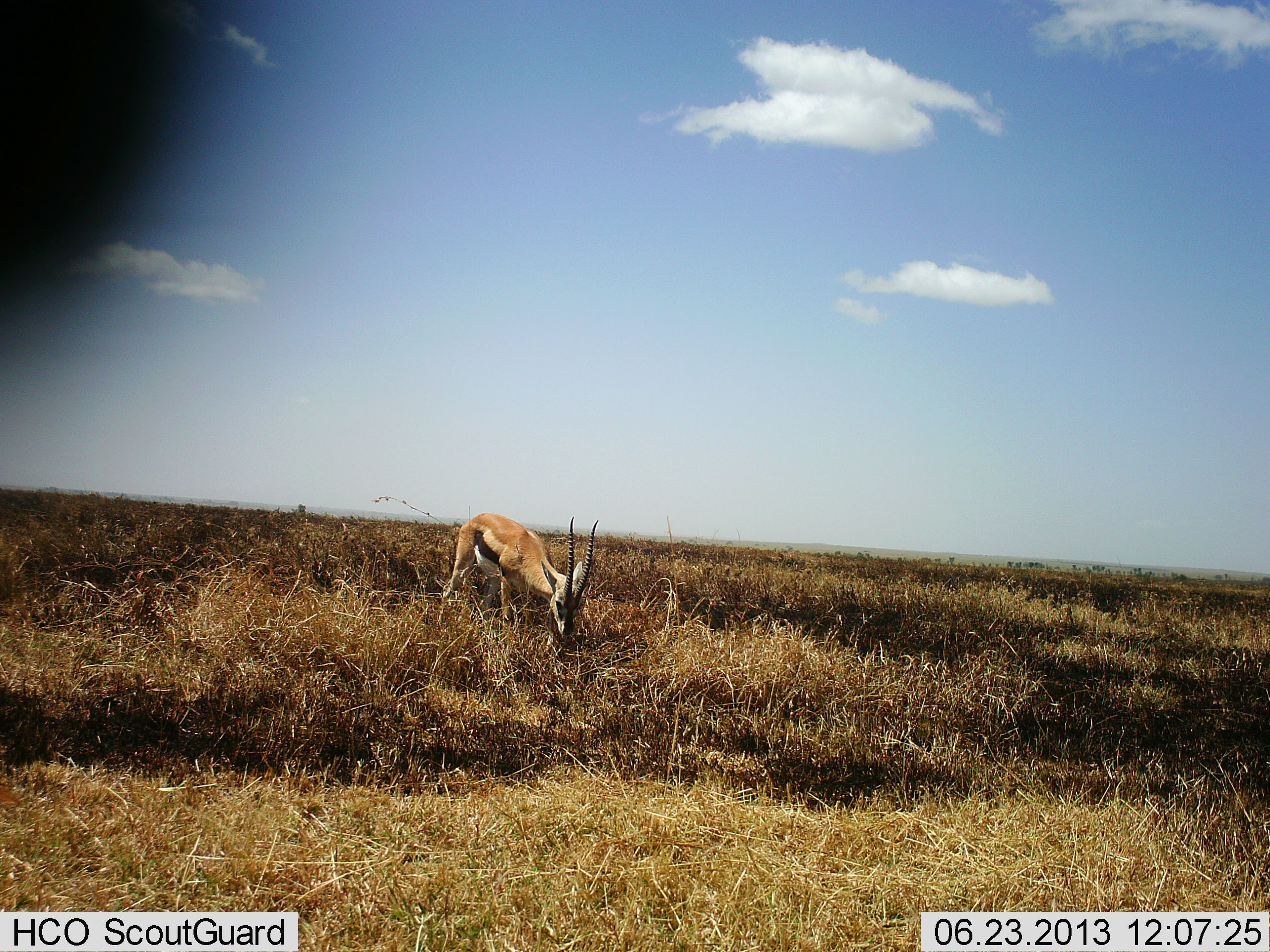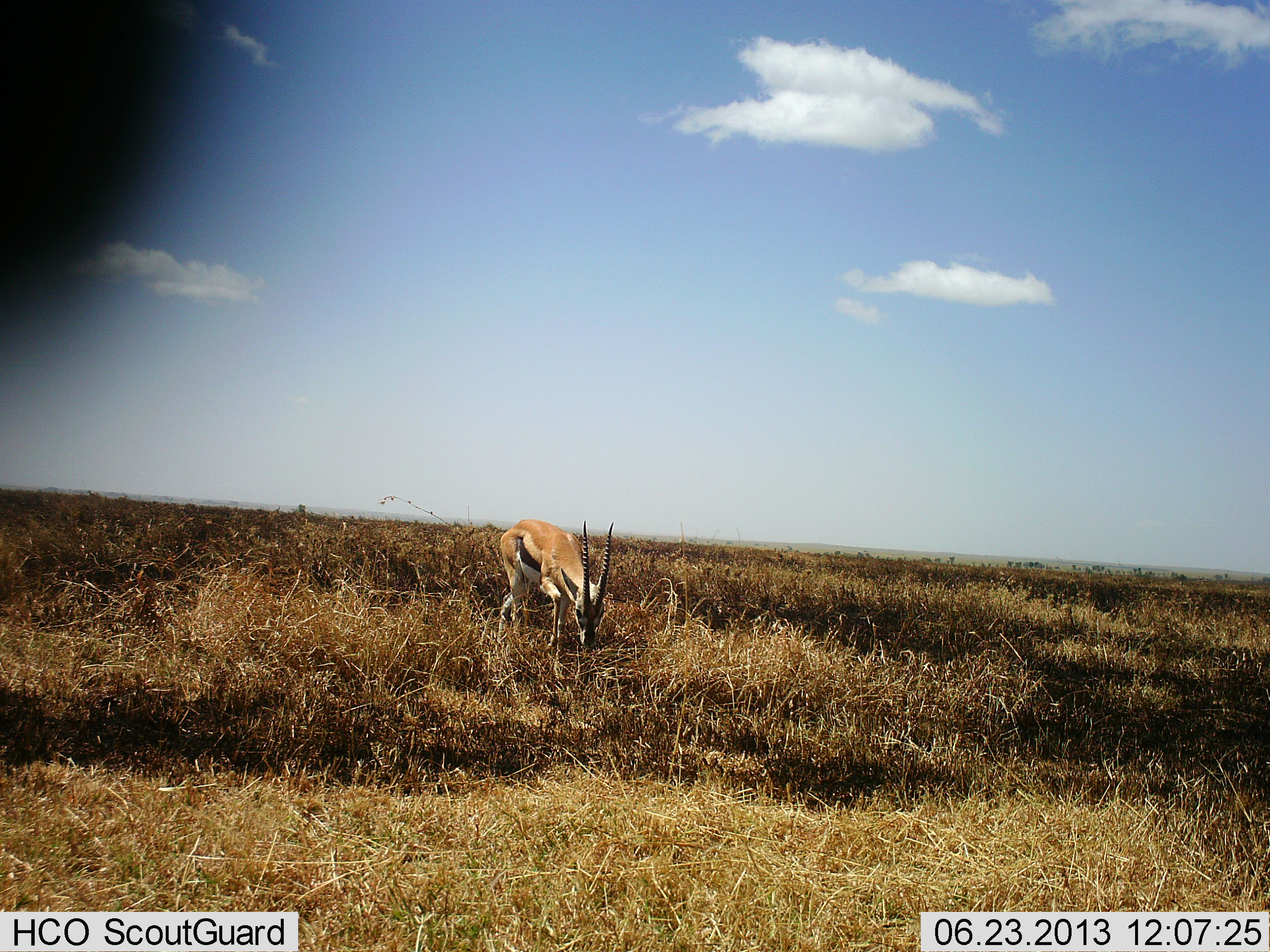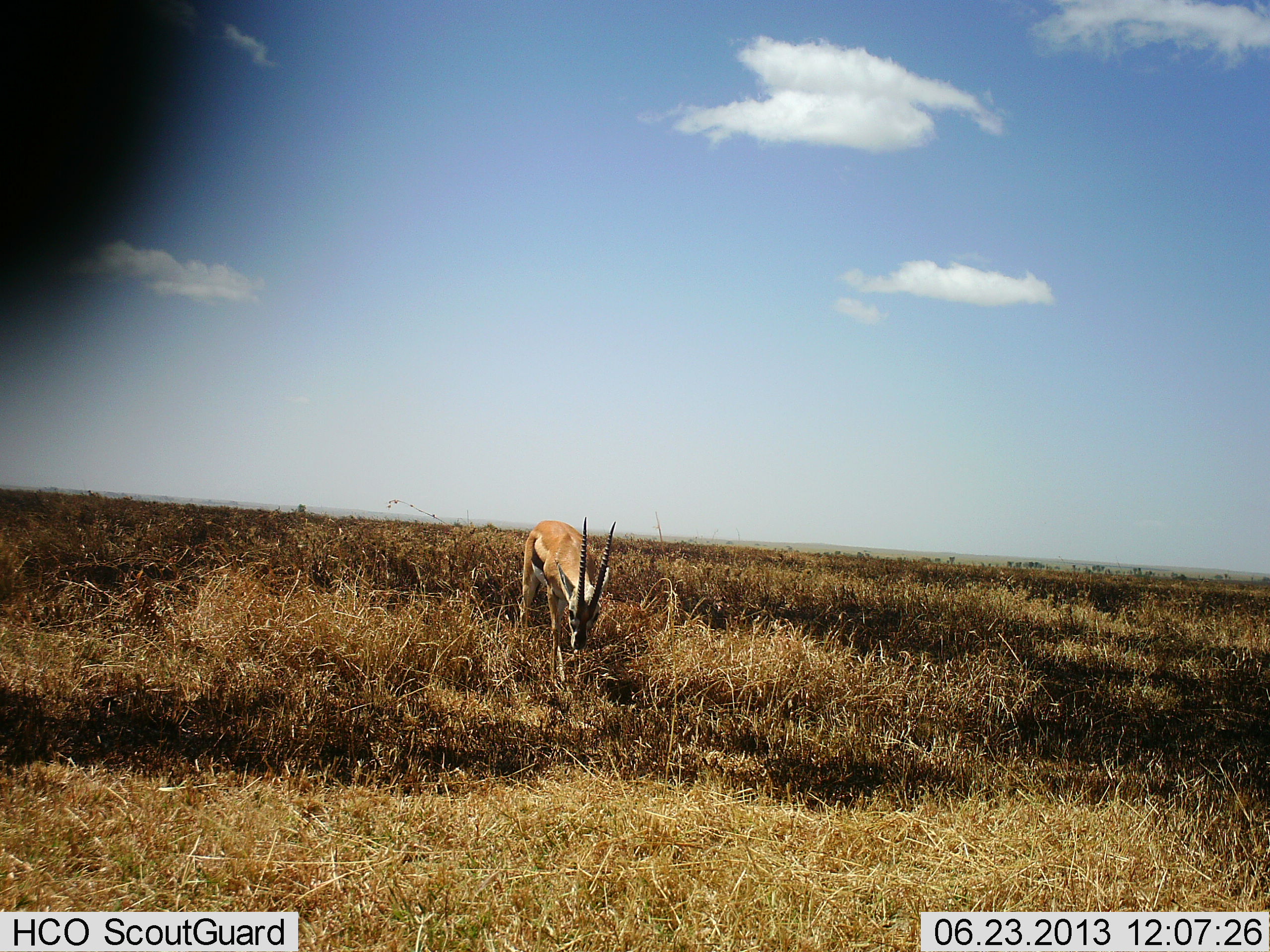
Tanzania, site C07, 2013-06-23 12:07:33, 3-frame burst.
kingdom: Animalia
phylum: Chordata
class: Mammalia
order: Artiodactyla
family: Bovidae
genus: Eudorcas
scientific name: Eudorcas thomsonii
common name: thomson's gazelle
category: gazellethomsons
Gazellethomsons (thomson's gazelle) (Eudorcas thomsonii), count 1. Behavior (volunteer vote fractions): standing 13%, resting 0%, moving 23%, interacting 0%. Young present (vote fraction): 0%. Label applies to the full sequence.